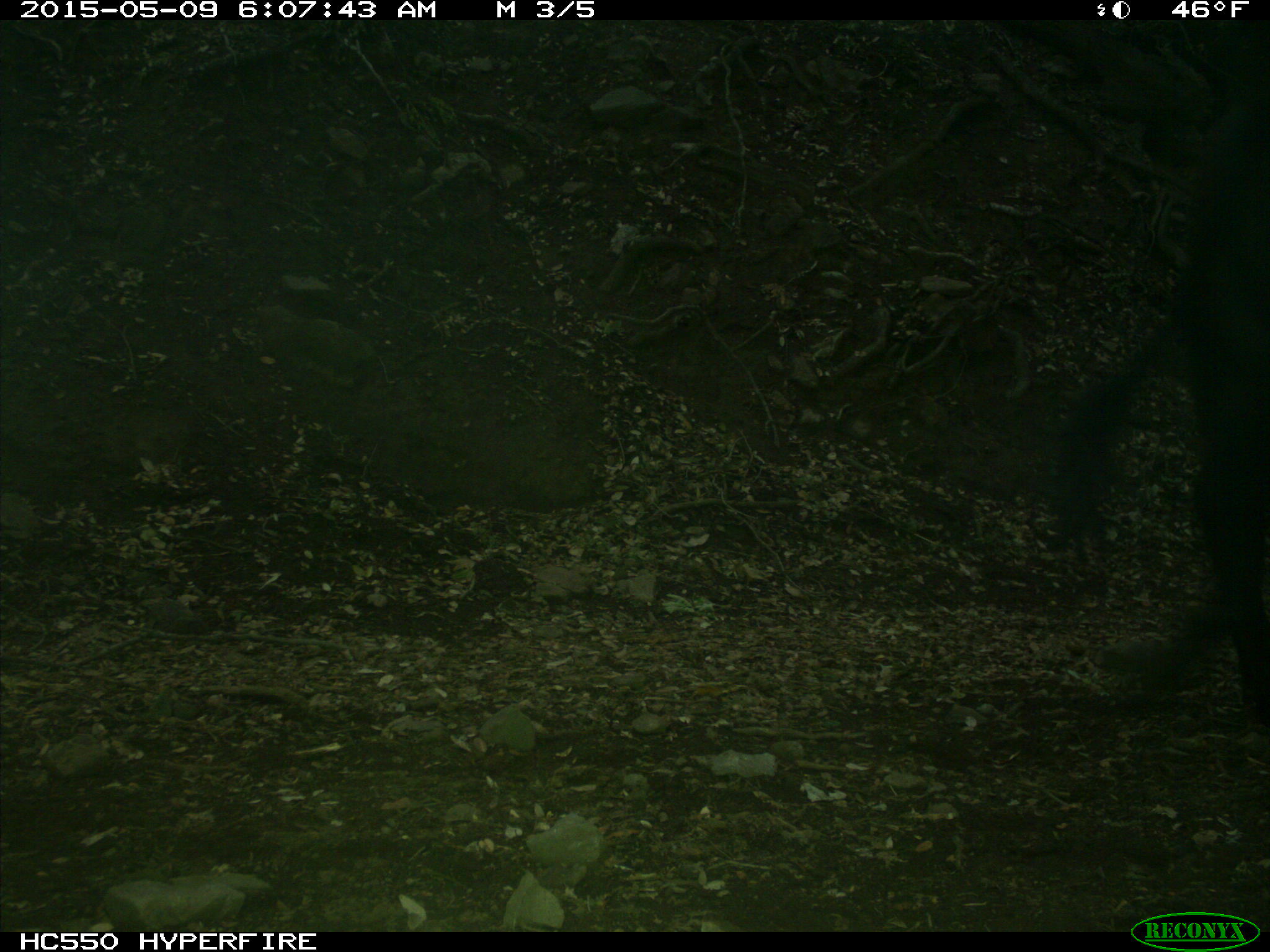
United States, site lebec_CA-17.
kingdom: Animalia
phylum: Chordata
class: Mammalia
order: Artiodactyla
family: Bovidae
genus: Bos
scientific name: Bos taurus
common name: domestic cow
Bos taurus (domestic cow).